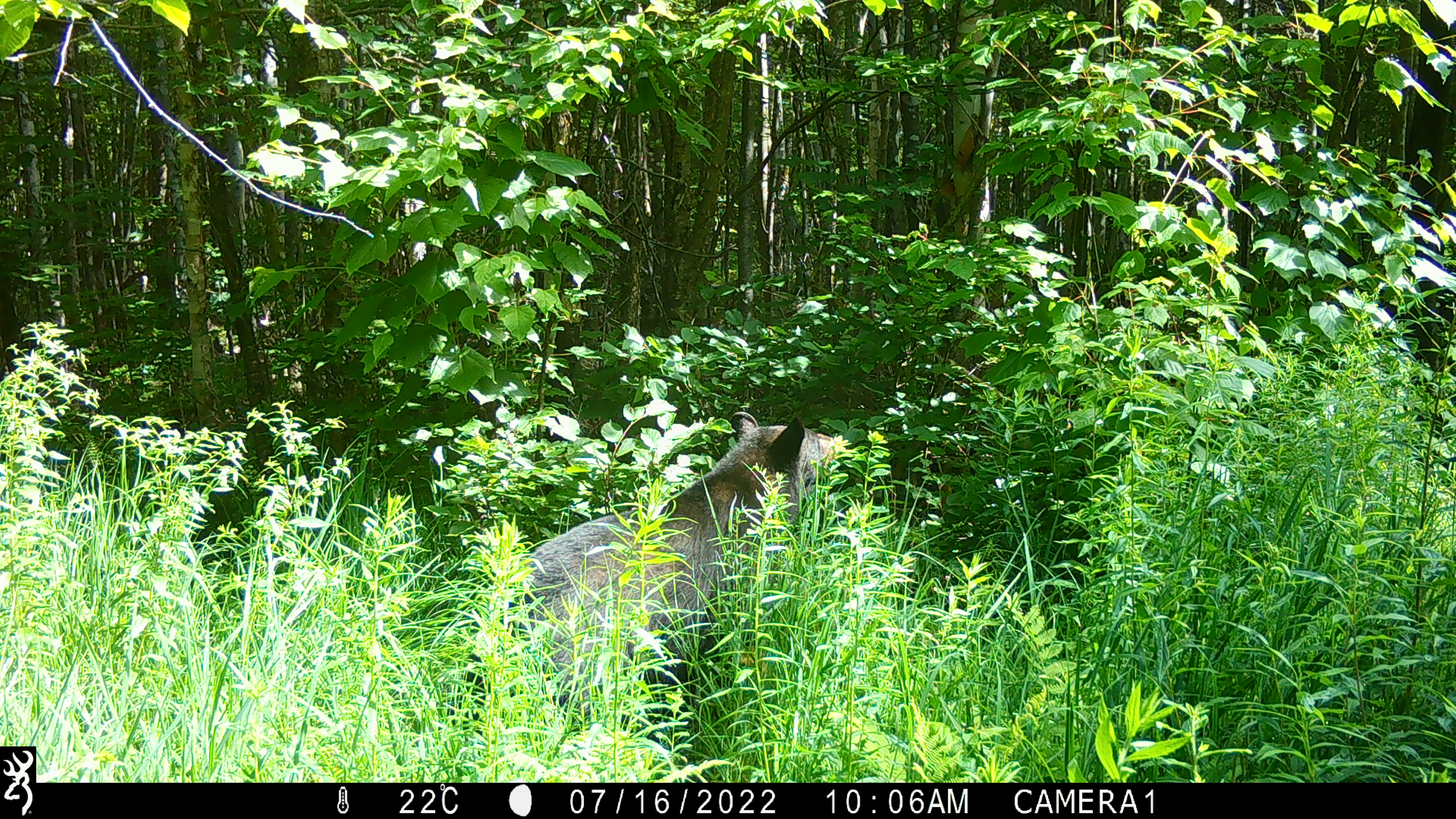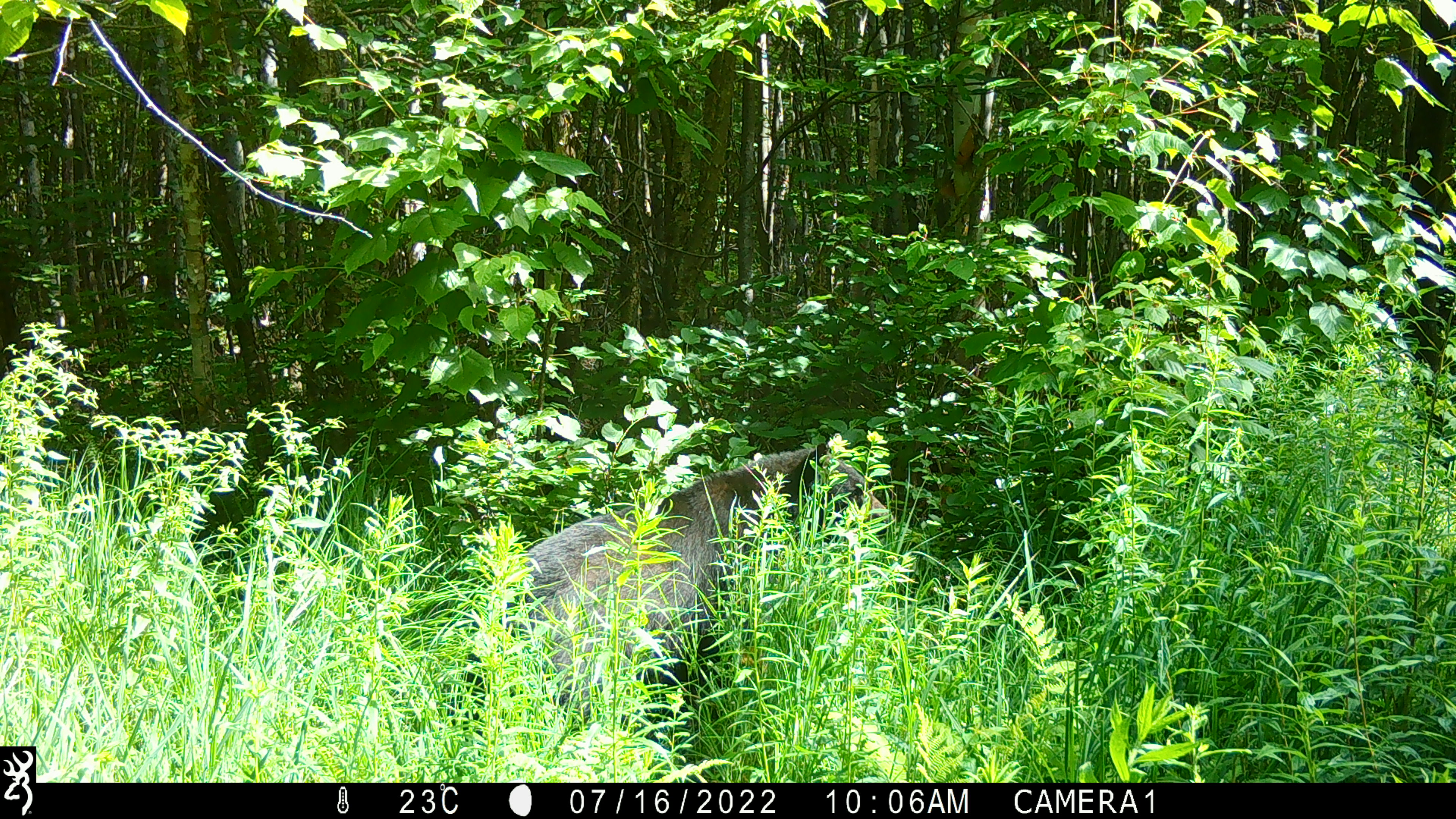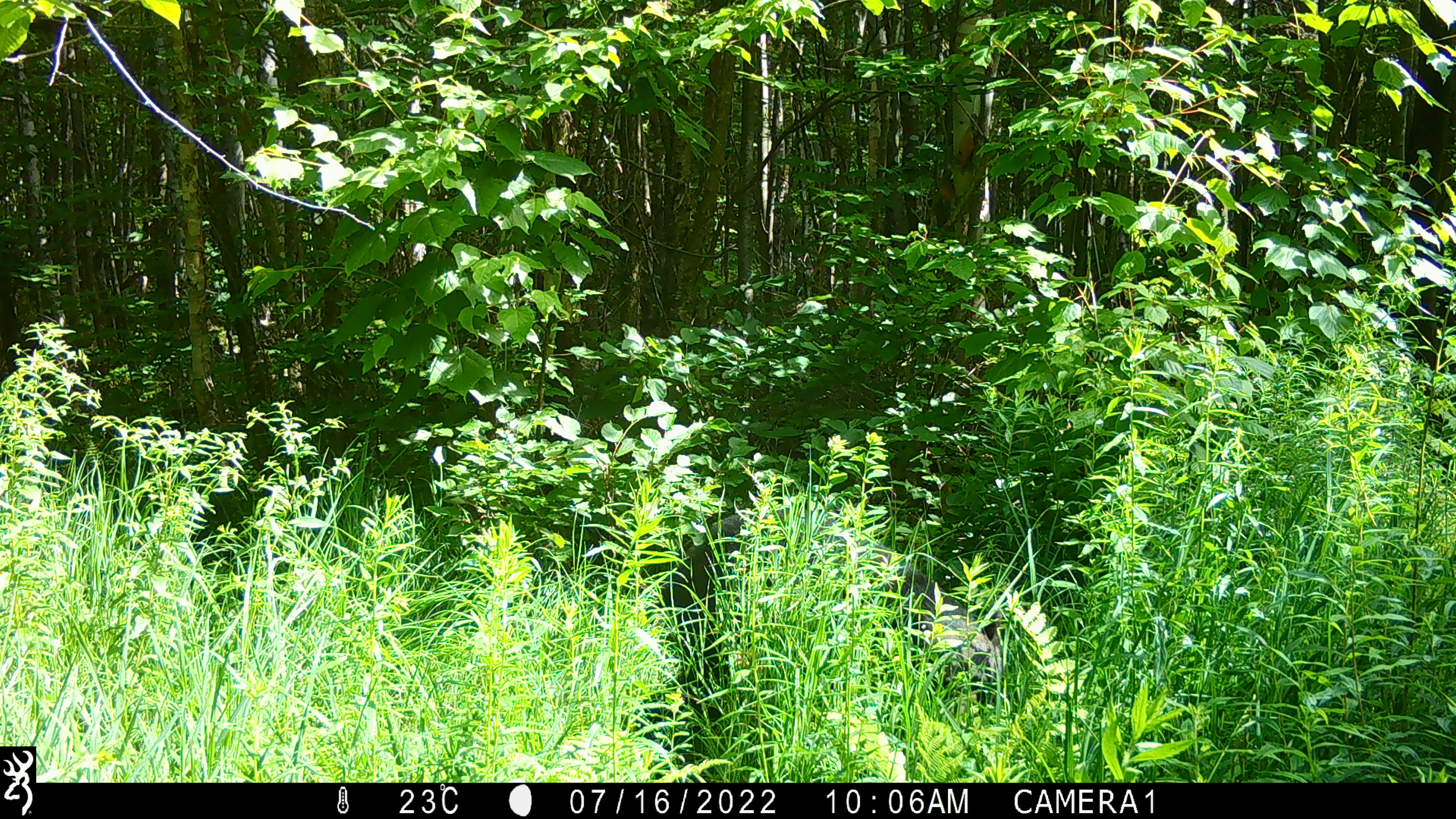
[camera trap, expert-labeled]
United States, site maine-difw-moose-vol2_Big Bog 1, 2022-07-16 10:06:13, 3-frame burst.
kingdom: Animalia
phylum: Chordata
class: Mammalia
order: Carnivora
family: Ursidae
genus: Ursus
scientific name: Ursus americanus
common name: black bear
Black bear (Ursus americanus).